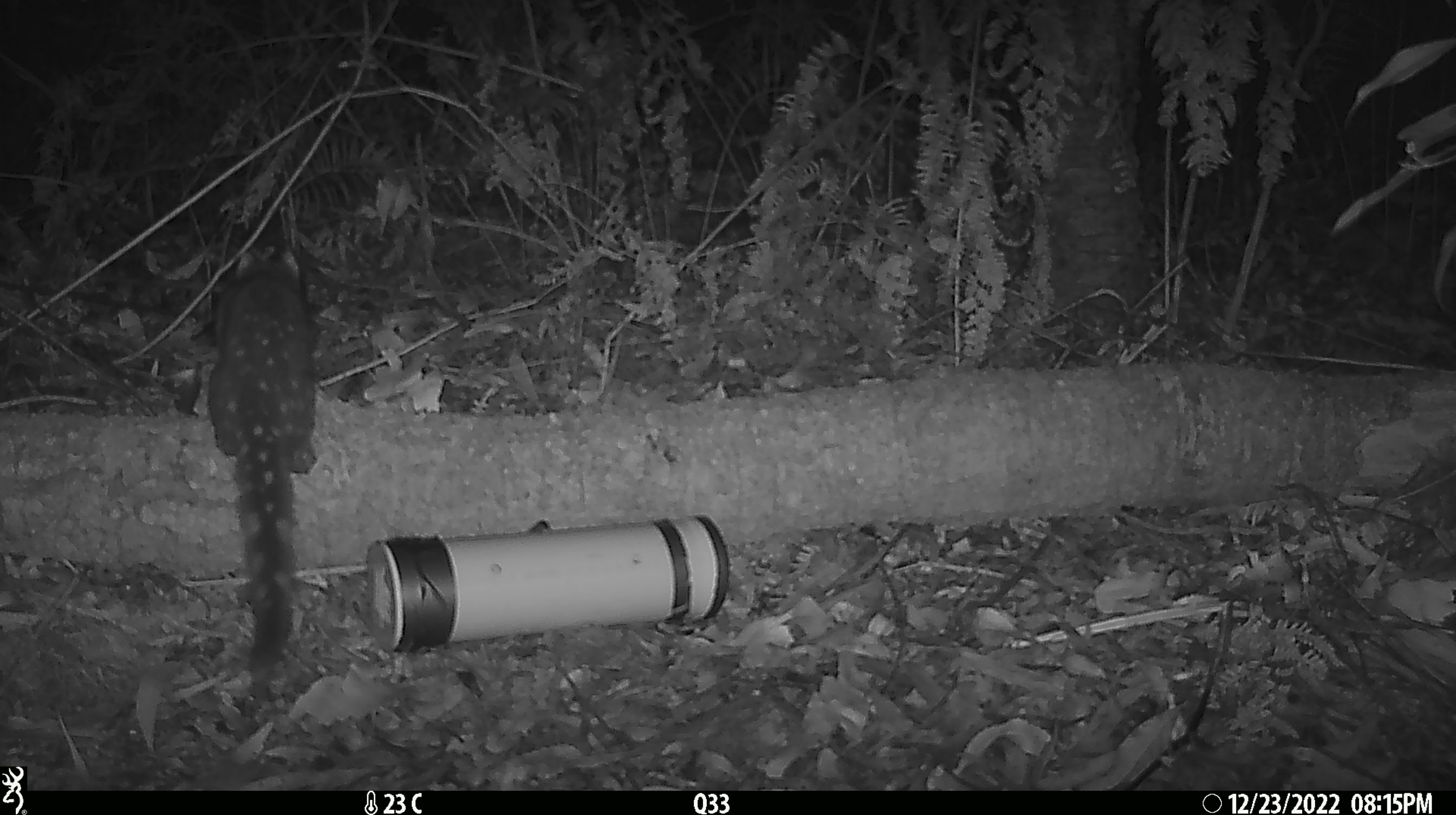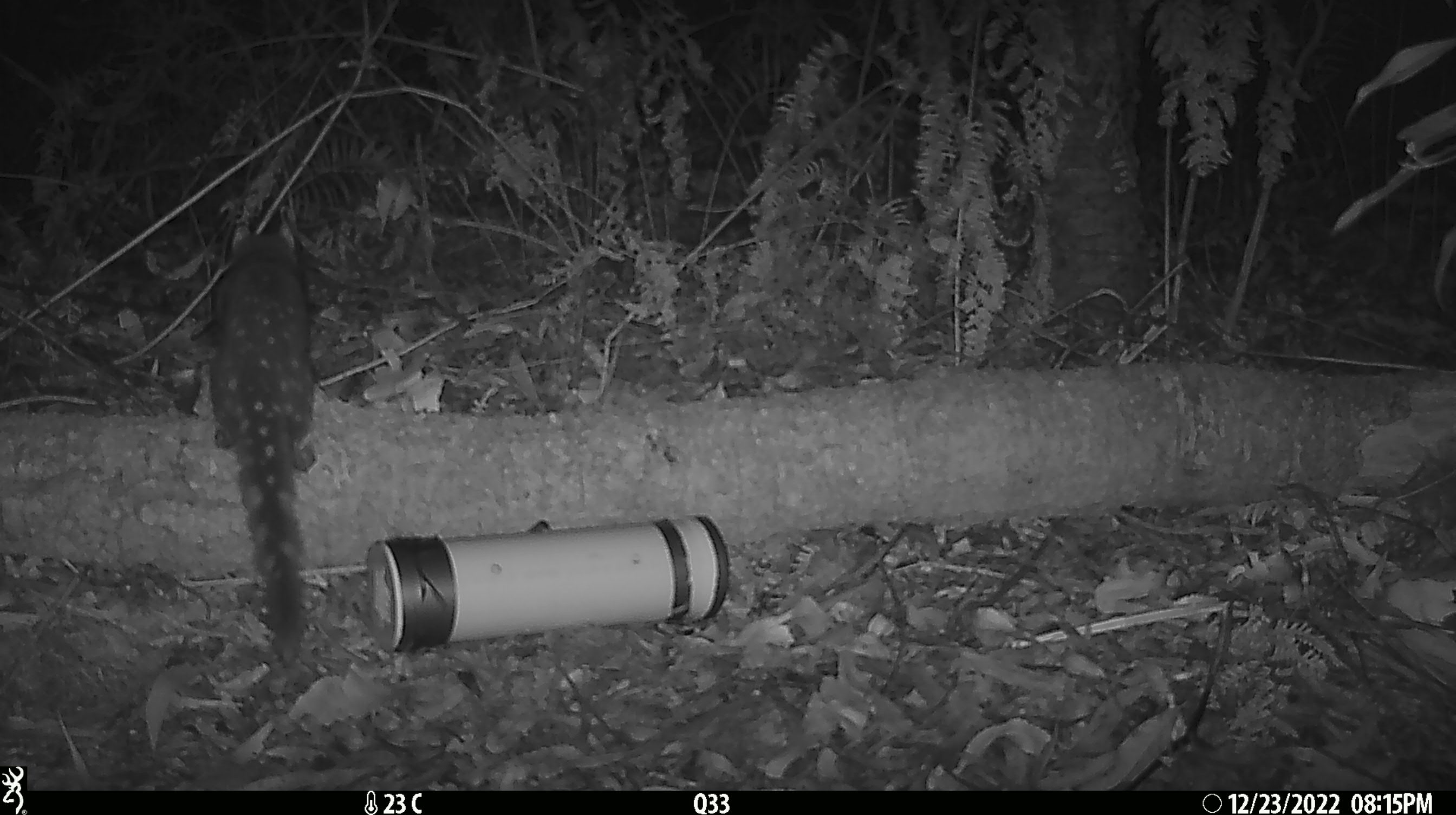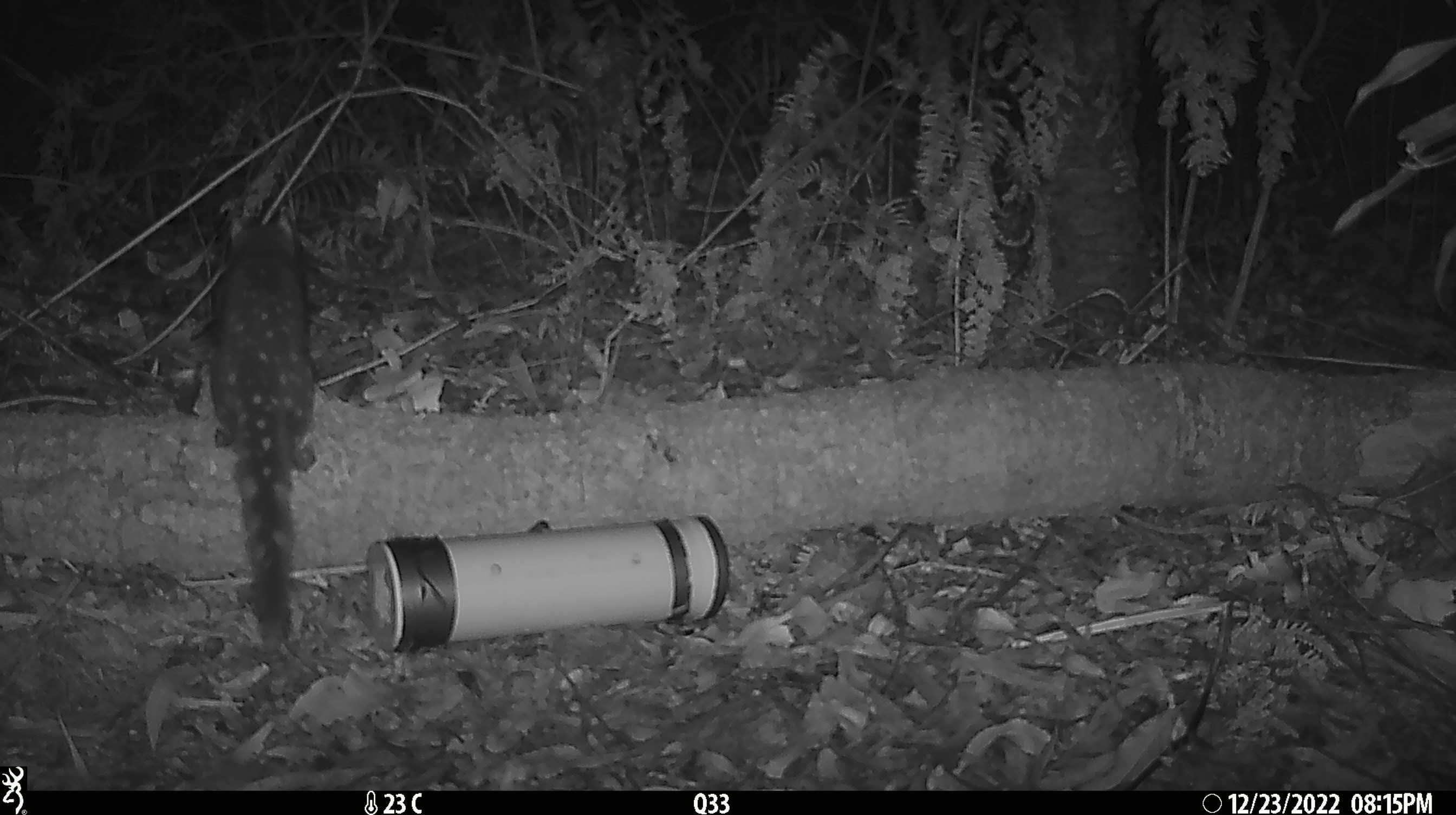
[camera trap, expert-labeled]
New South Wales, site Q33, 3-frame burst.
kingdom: Animalia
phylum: Chordata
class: Mammalia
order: Dasyuromorphia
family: Dasyuridae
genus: Dasyurus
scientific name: Dasyurus maculatus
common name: spotted-tailed quoll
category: quoll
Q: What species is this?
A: Quoll (spotted-tailed quoll) (Dasyurus maculatus).